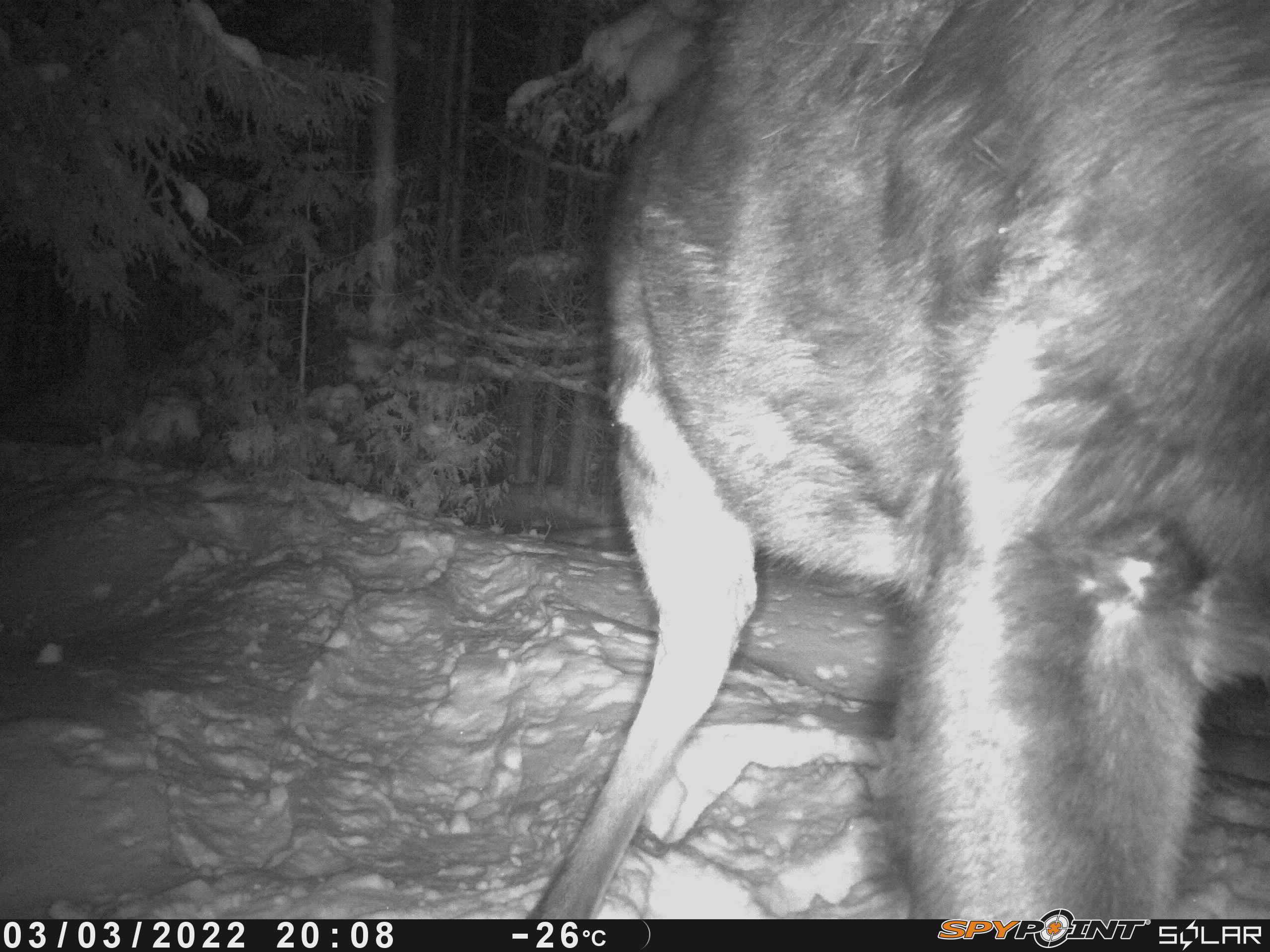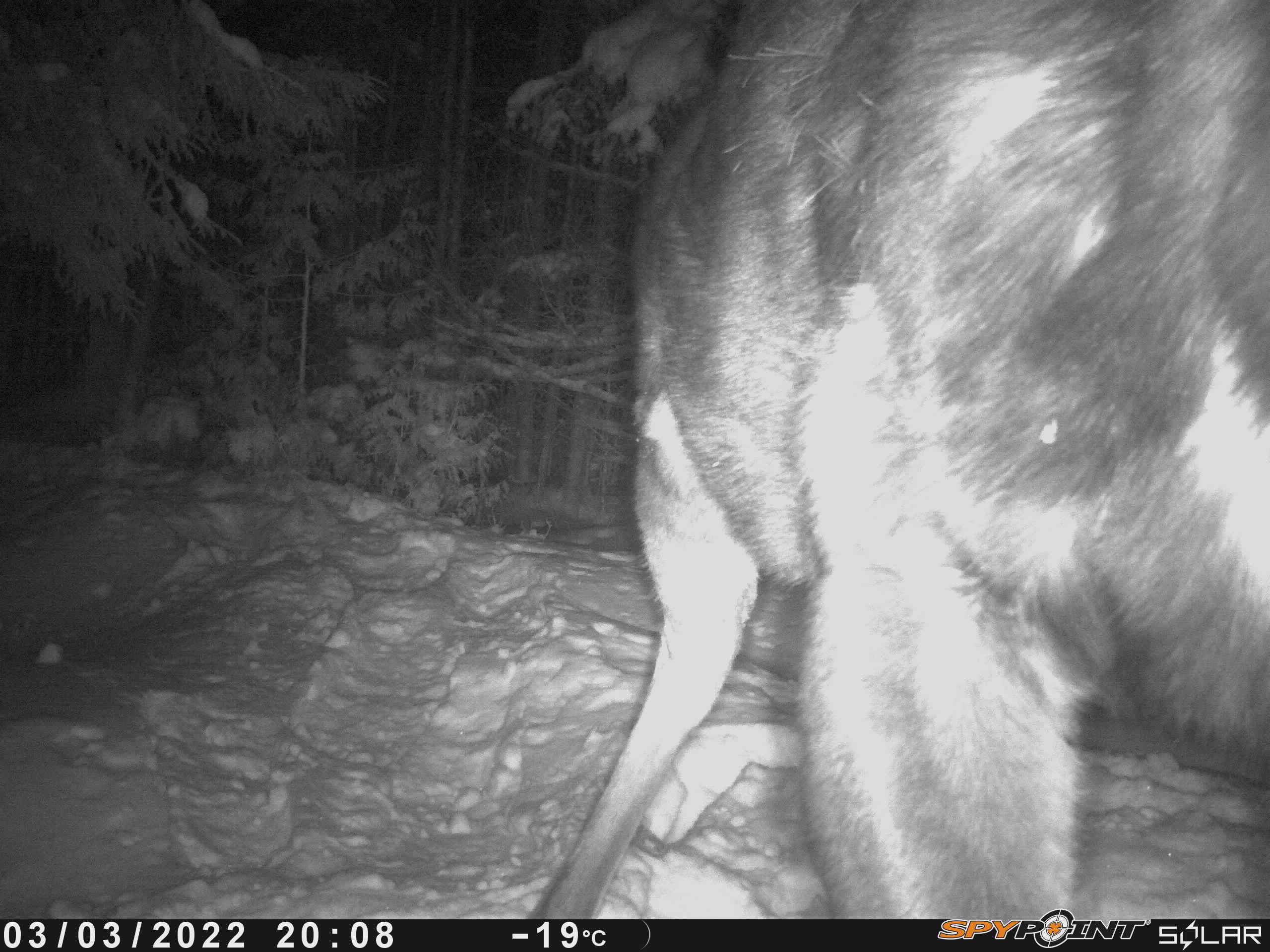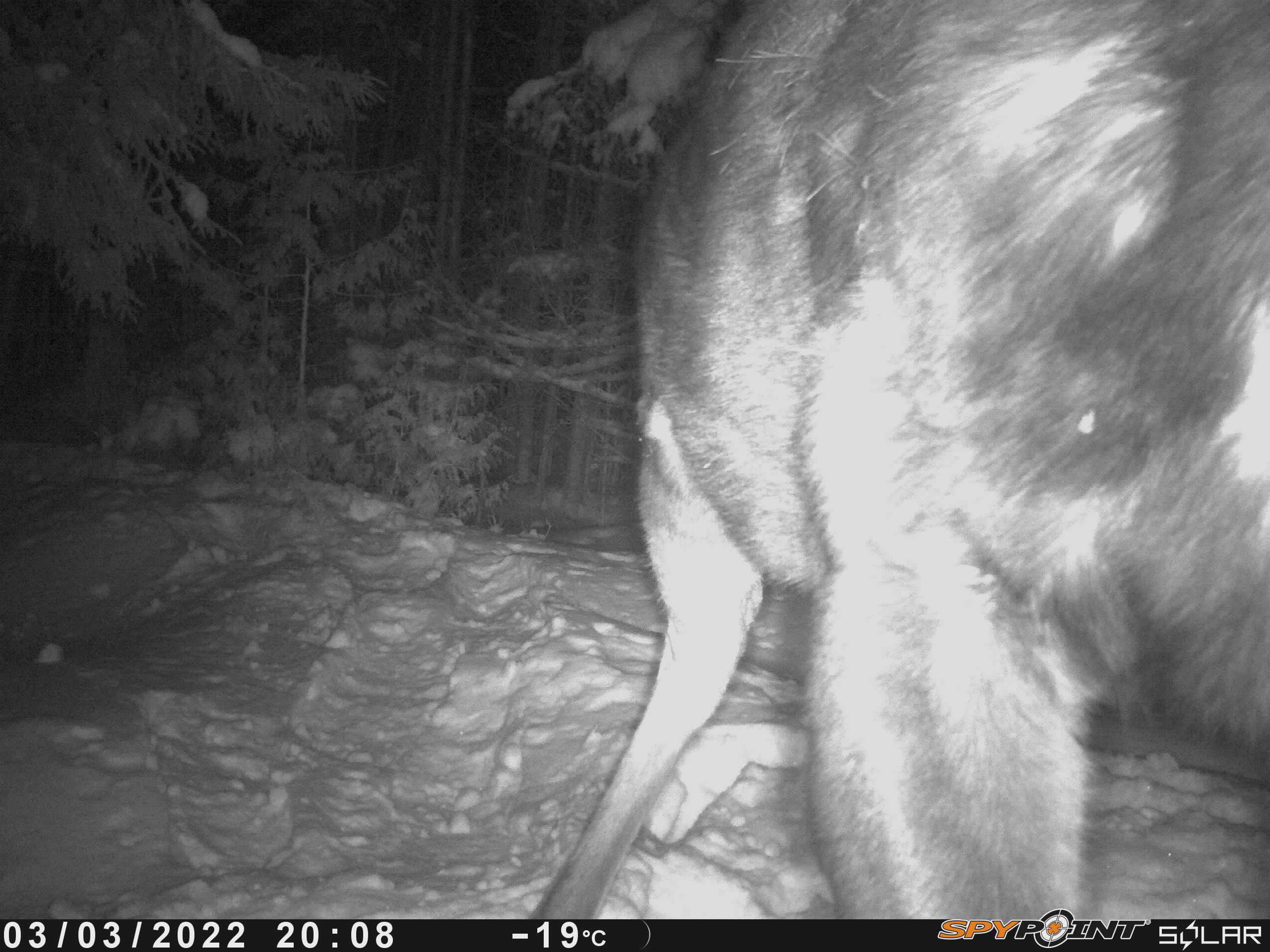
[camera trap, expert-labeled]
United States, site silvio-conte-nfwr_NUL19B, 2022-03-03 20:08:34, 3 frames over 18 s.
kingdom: Animalia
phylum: Chordata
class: Mammalia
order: Artiodactyla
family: Cervidae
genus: Alces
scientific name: Alces alces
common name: moose